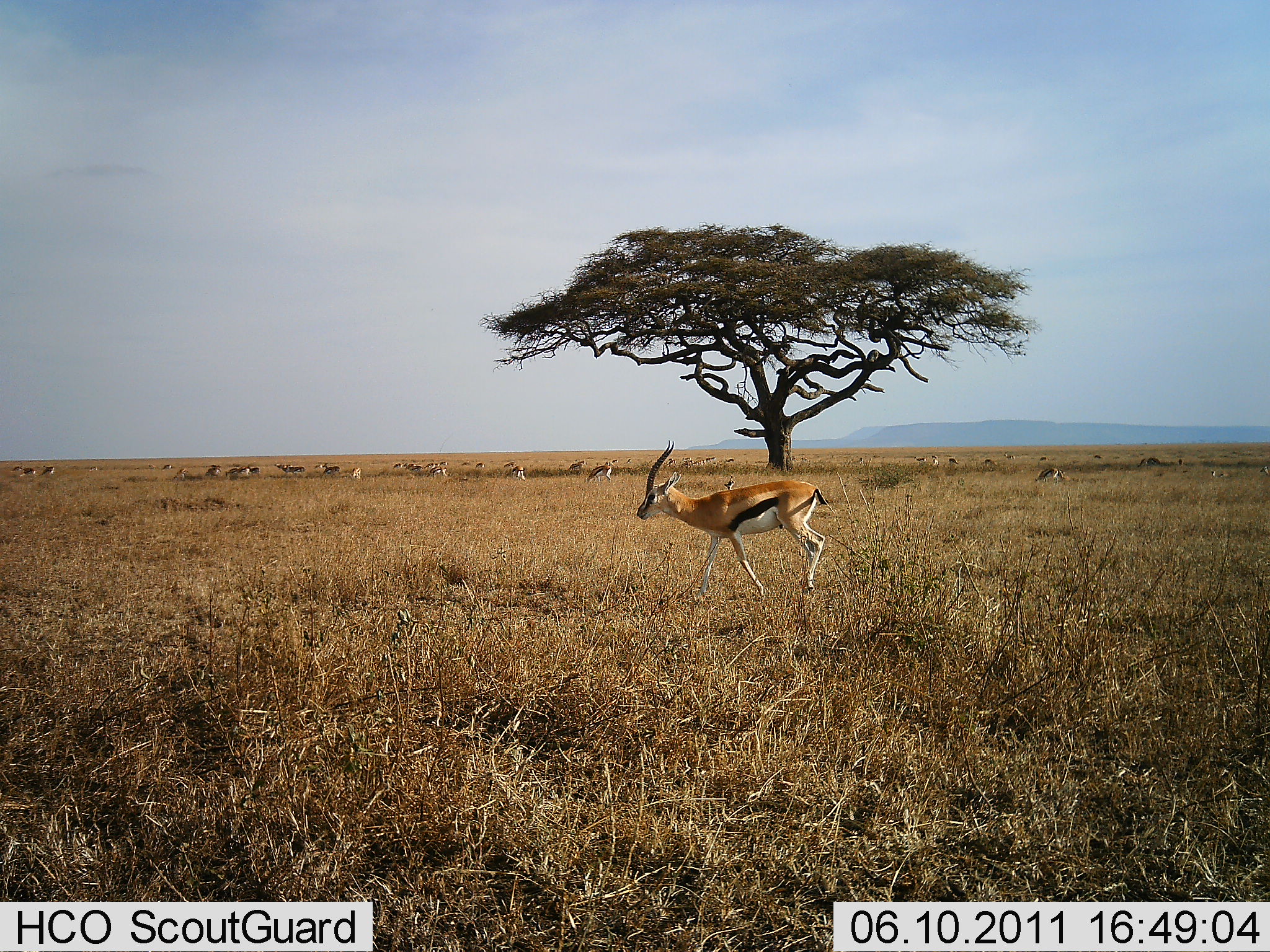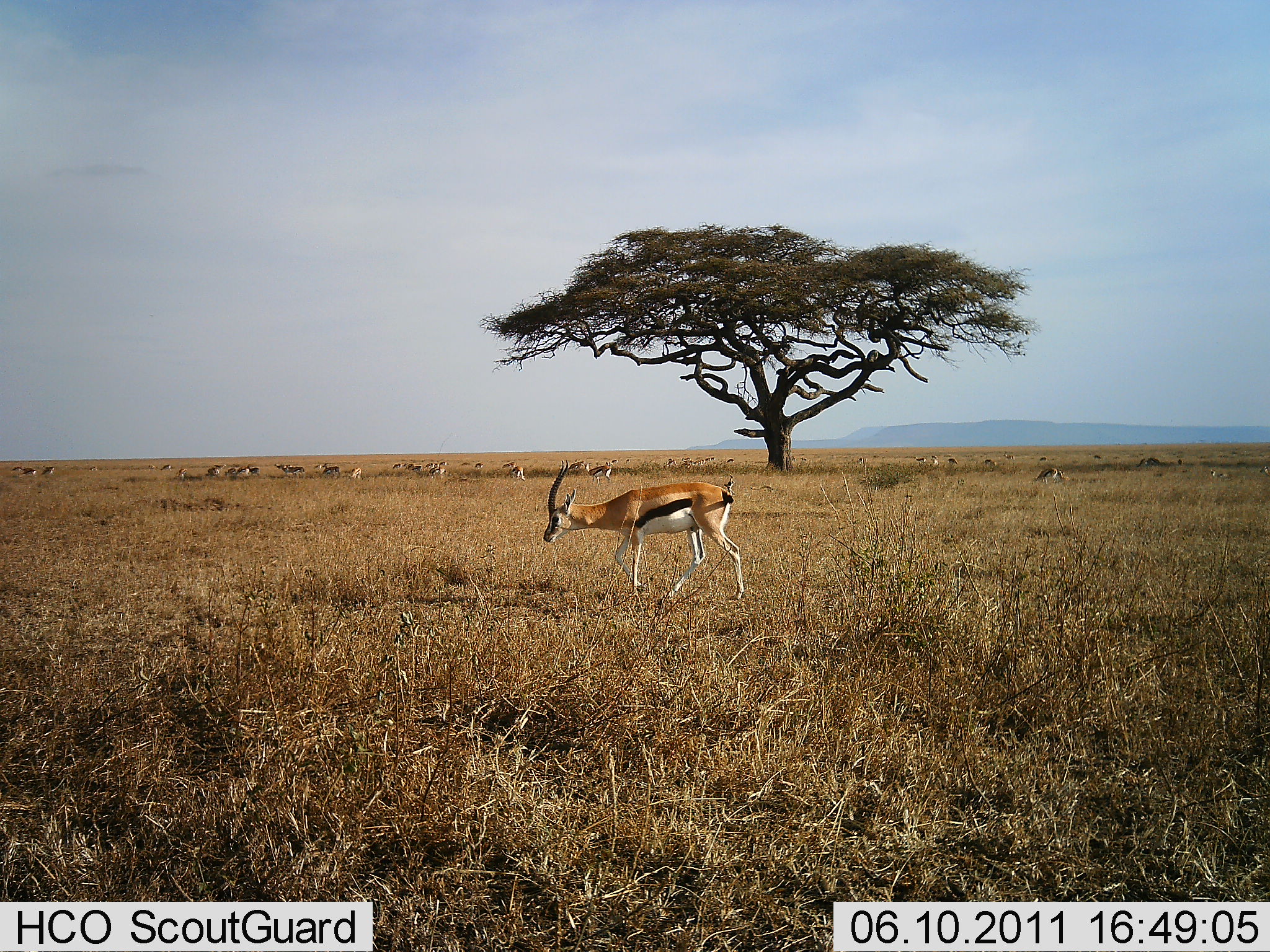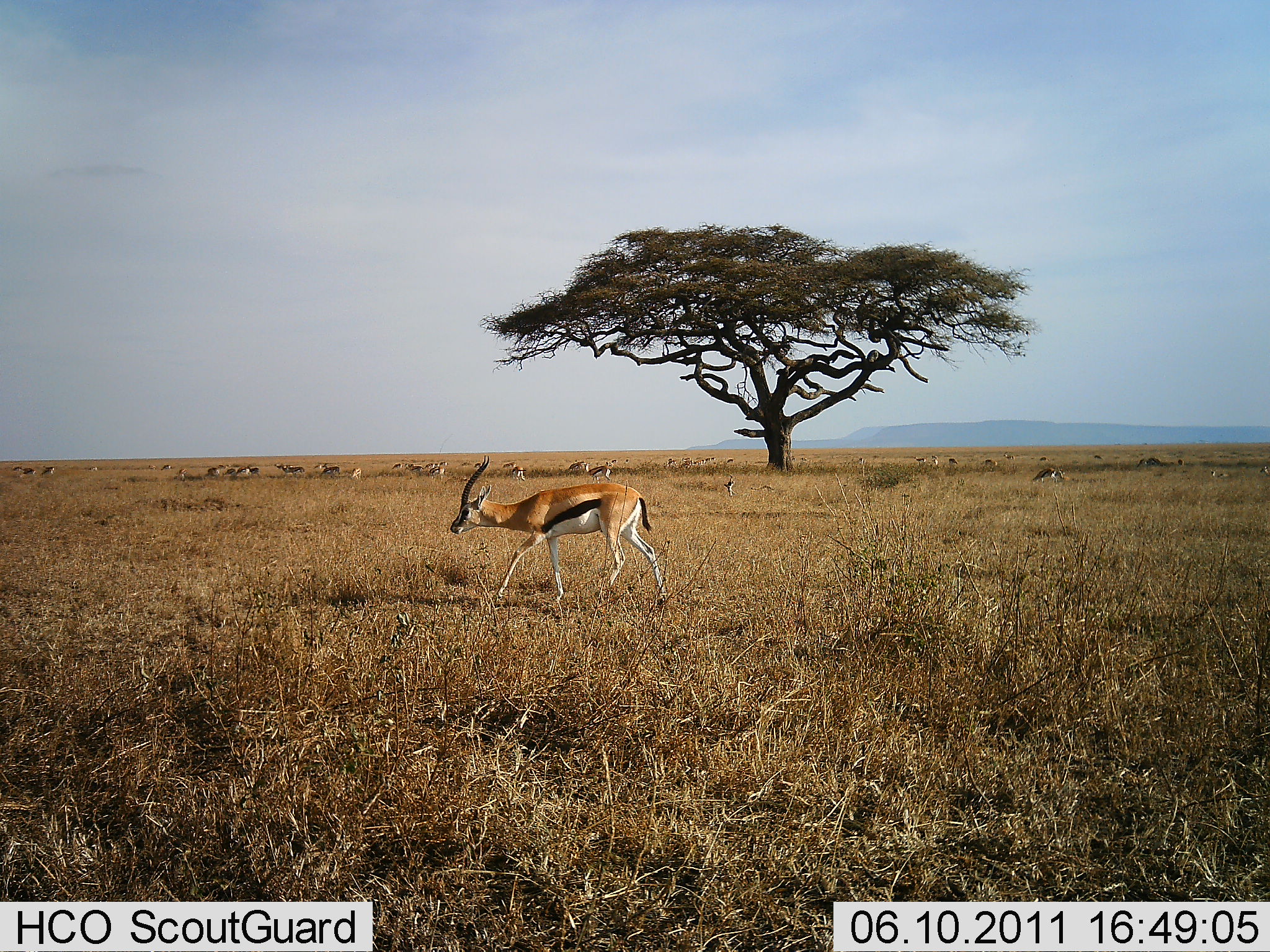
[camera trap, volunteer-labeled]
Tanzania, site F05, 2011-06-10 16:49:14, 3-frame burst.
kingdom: Animalia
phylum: Chordata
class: Mammalia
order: Artiodactyla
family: Bovidae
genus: Eudorcas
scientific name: Eudorcas thomsonii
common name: thomson's gazelle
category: gazellethomsons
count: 11-50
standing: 58%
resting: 8%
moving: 100%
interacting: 0%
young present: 0%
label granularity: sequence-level